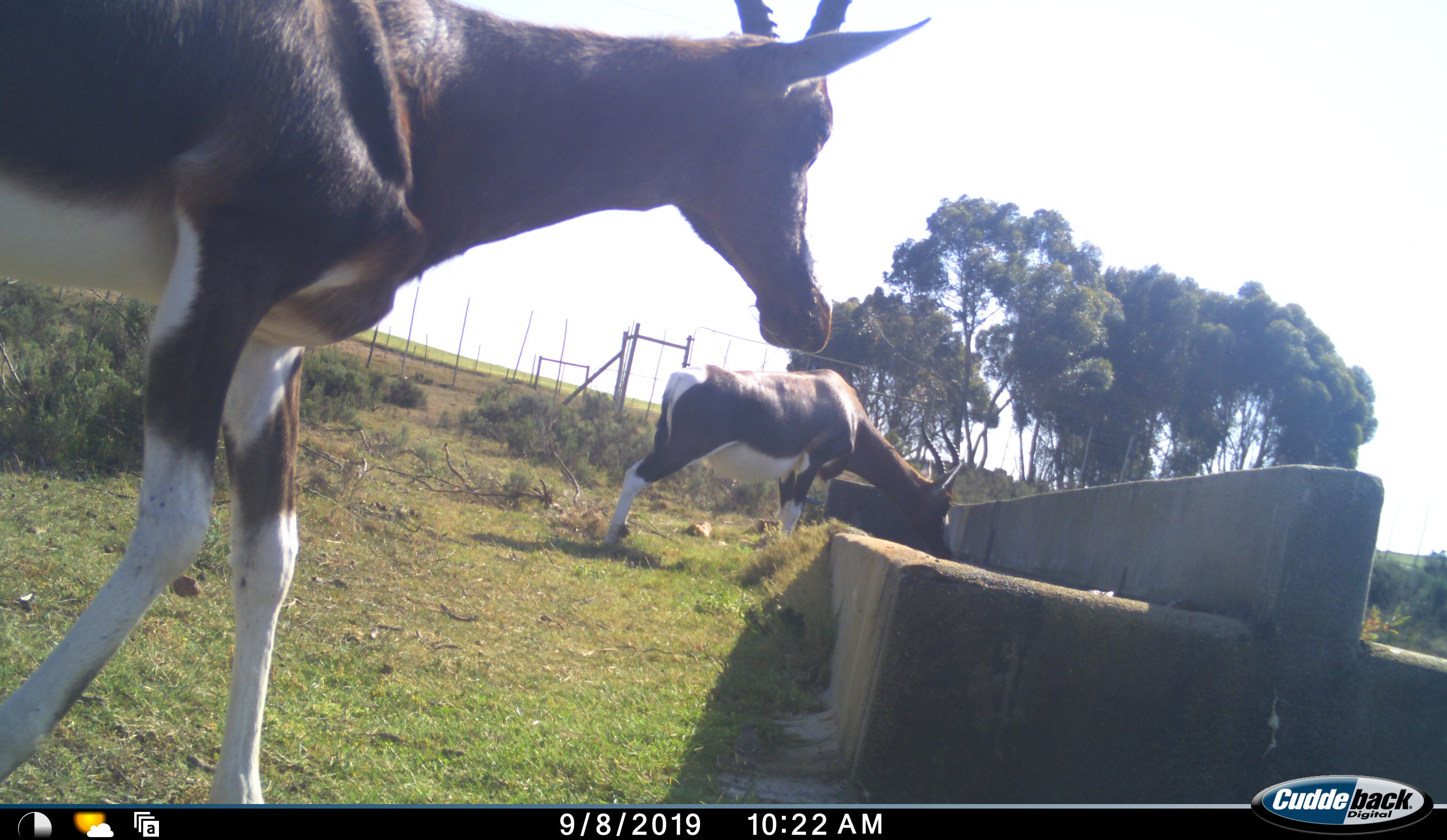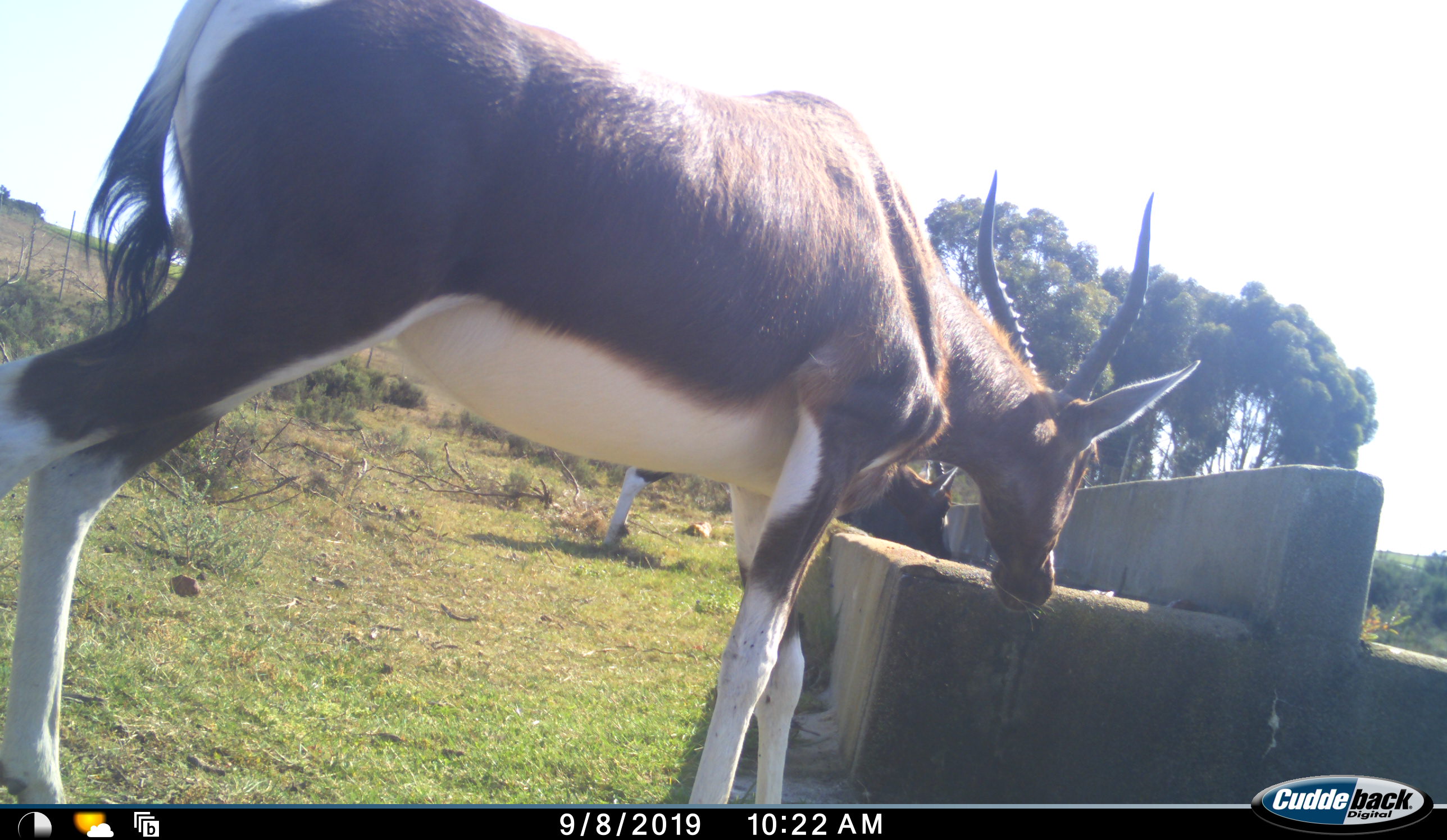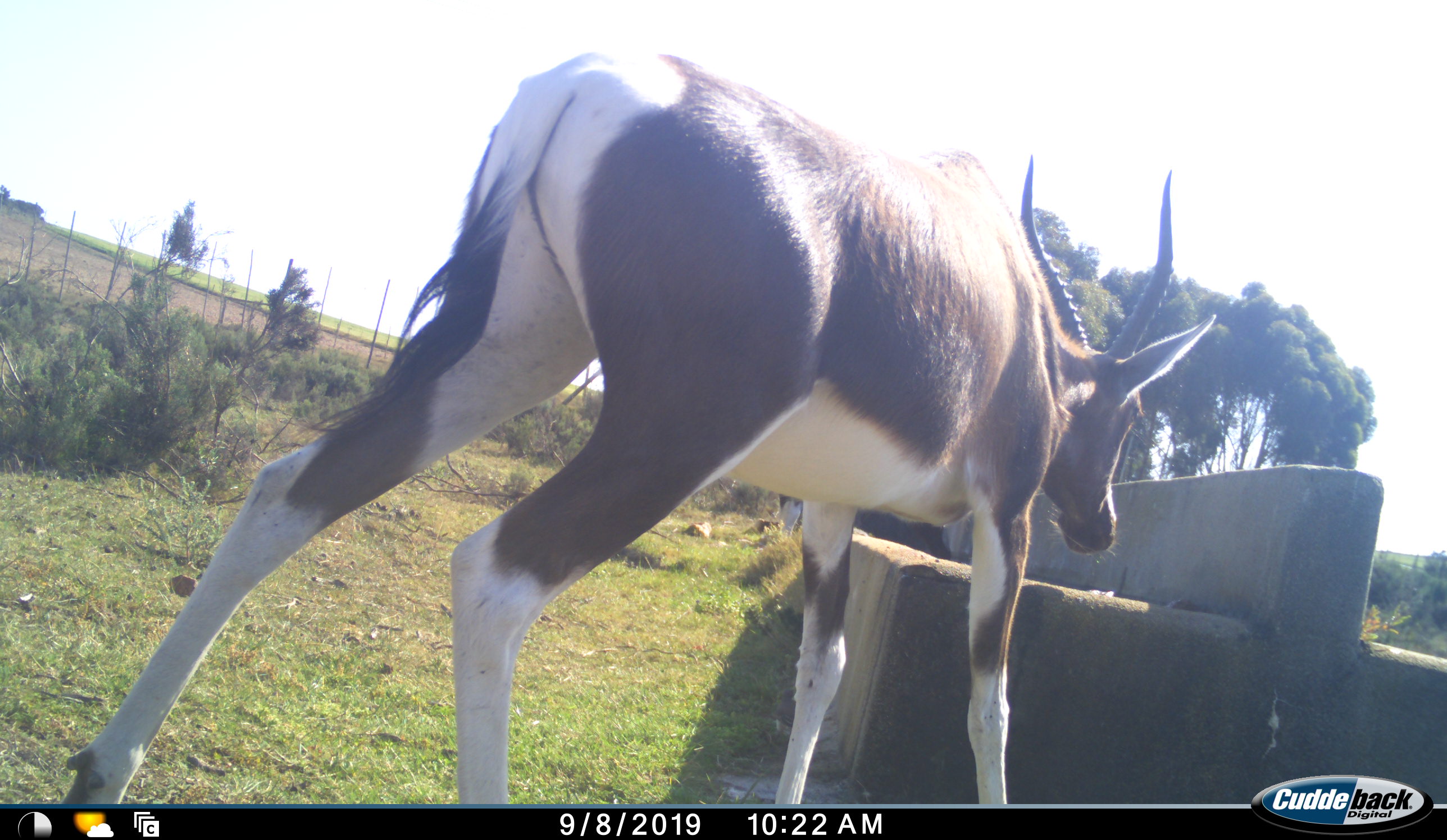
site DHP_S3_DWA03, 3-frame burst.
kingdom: Animalia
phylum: Chordata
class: Mammalia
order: Artiodactyla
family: Bovidae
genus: Damaliscus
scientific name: Damaliscus pygargus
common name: bontebok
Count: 2.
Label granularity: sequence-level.